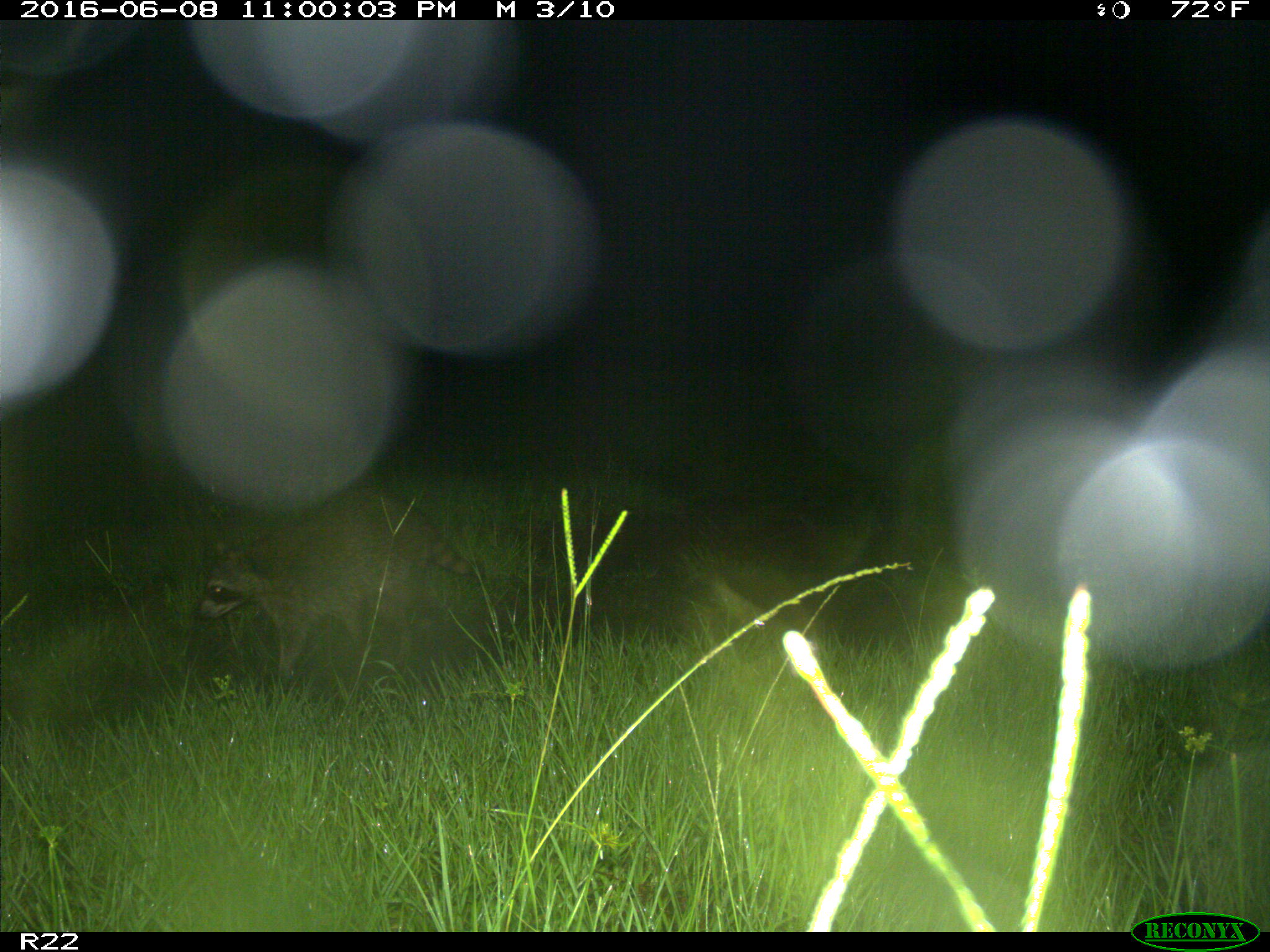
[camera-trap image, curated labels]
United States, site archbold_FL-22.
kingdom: Animalia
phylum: Chordata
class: Mammalia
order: Carnivora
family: Procyonidae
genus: Procyon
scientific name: Procyon lotor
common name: common raccoon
Procyon lotor (common raccoon).